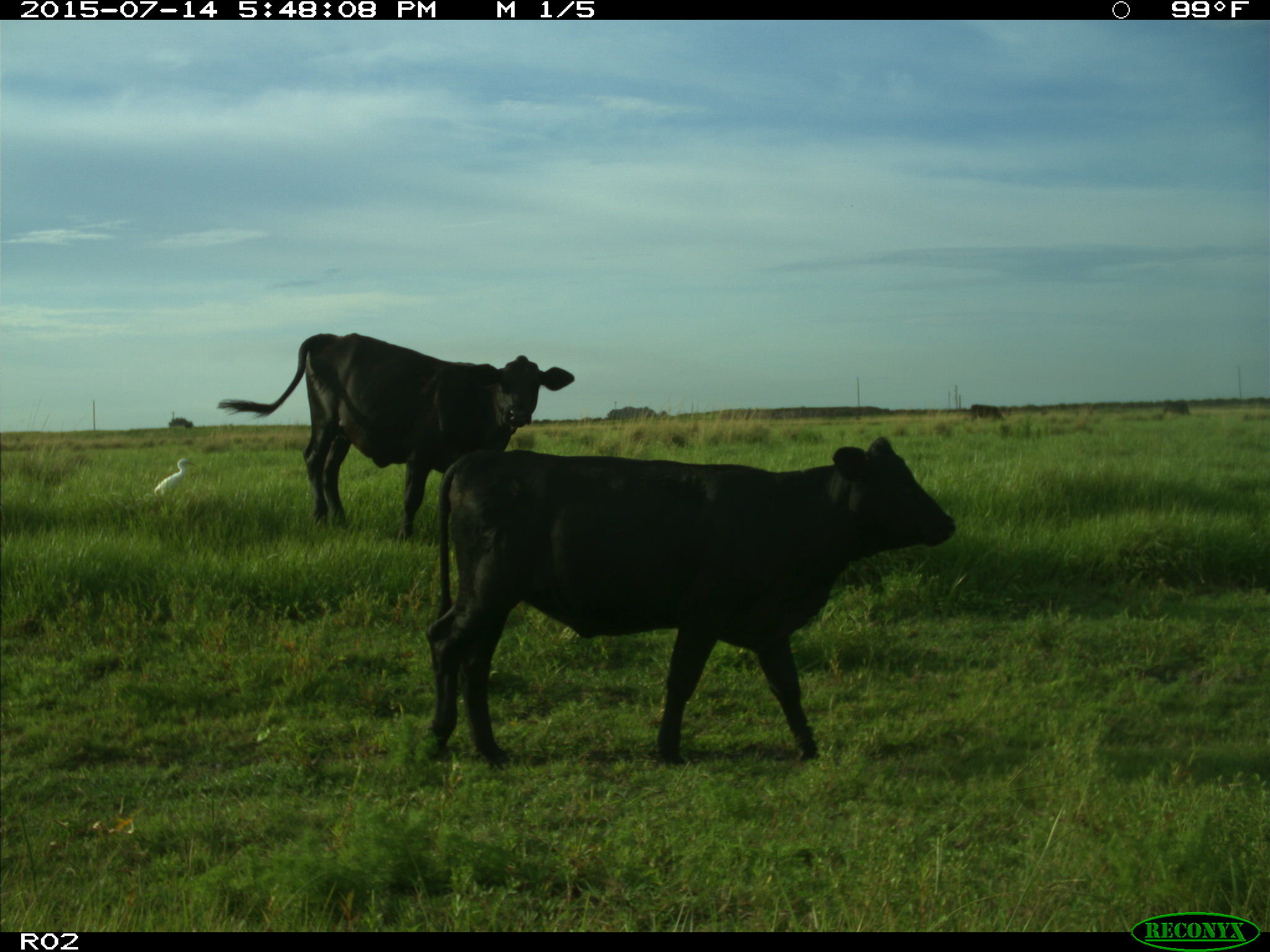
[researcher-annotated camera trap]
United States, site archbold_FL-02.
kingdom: Animalia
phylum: Chordata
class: Mammalia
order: Artiodactyla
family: Bovidae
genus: Bos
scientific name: Bos taurus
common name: domestic cow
Bos taurus (domestic cow).